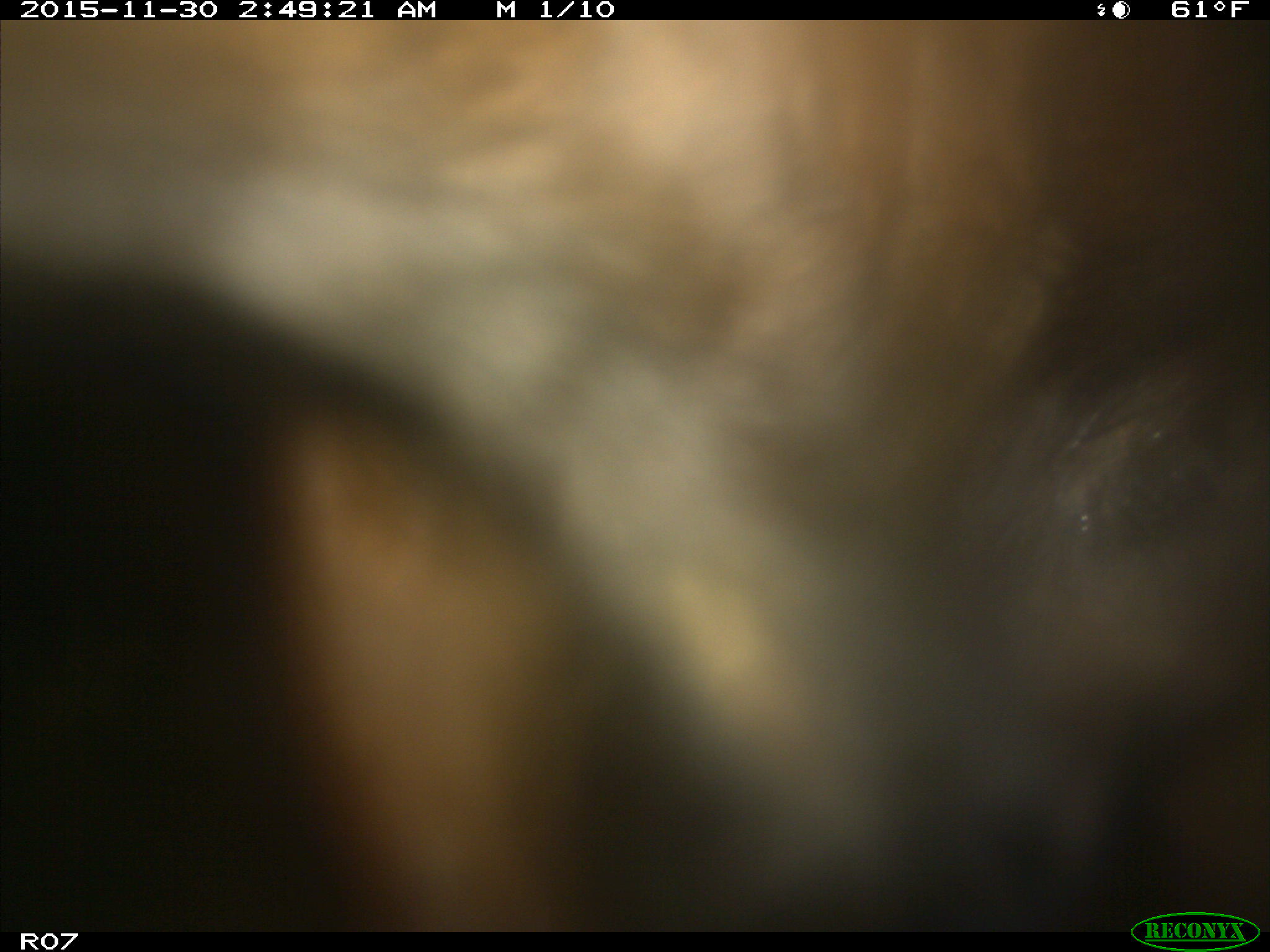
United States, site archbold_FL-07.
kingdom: Animalia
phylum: Chordata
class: Mammalia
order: Artiodactyla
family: Bovidae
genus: Bos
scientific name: Bos taurus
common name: domestic cow